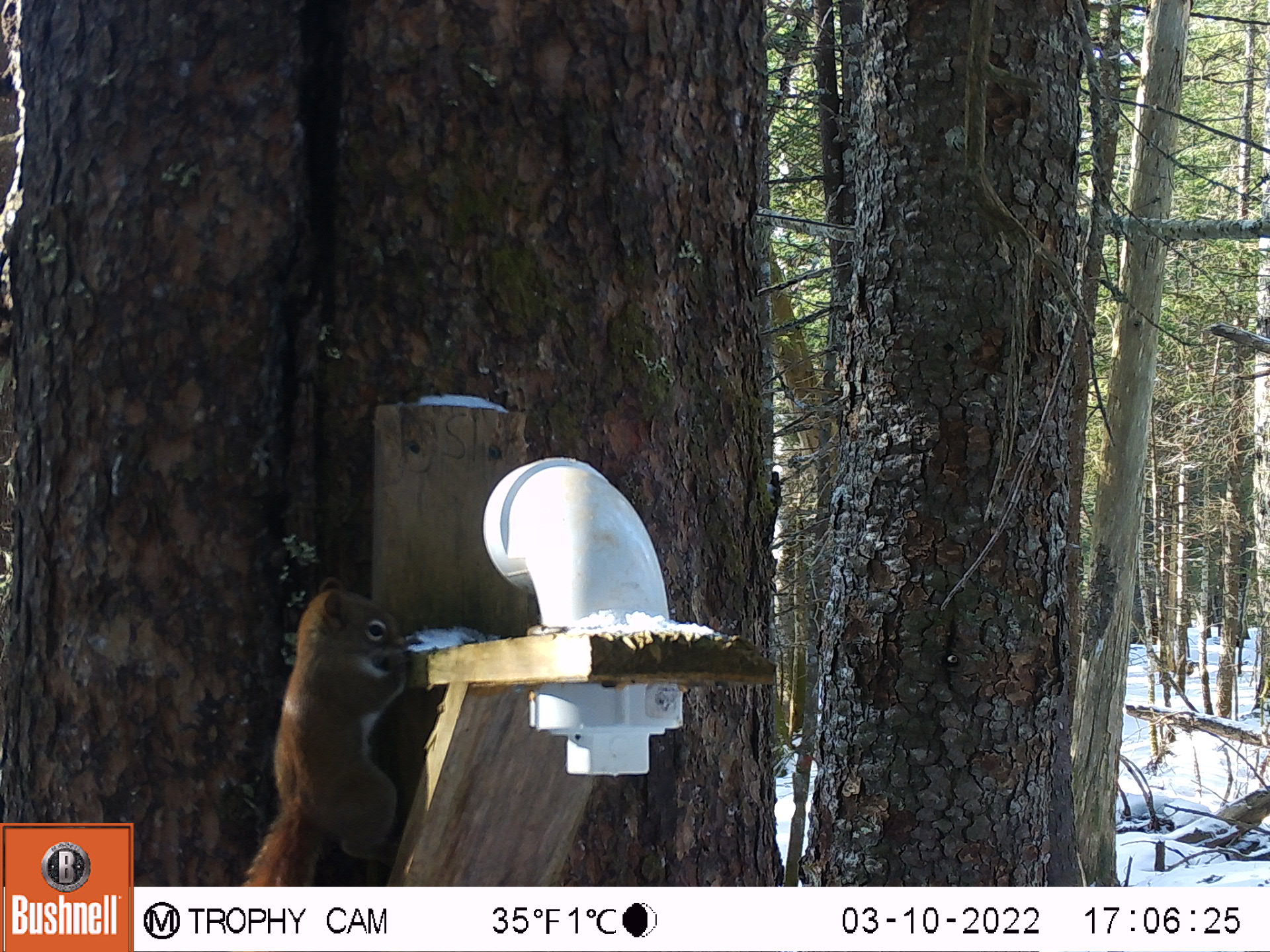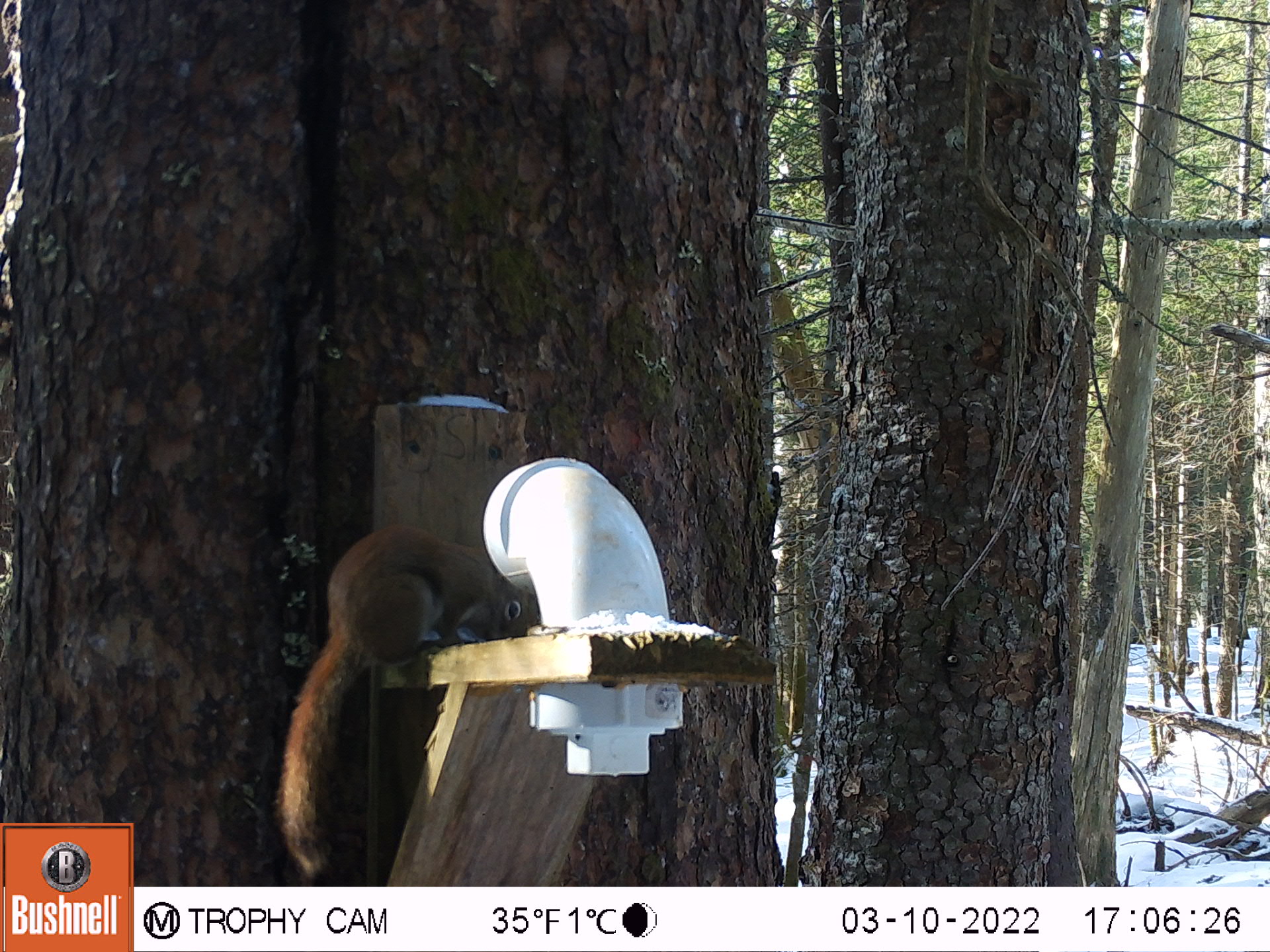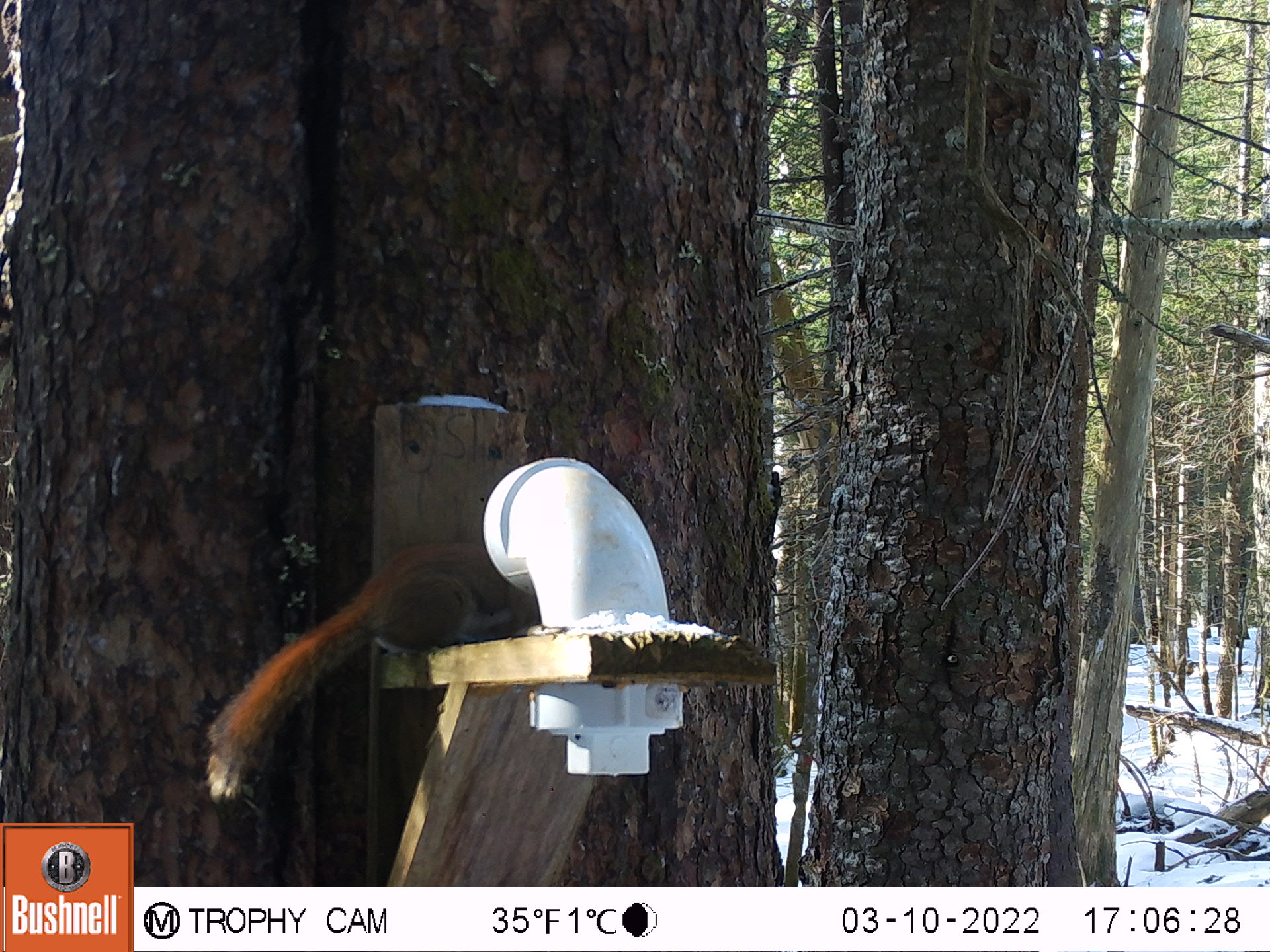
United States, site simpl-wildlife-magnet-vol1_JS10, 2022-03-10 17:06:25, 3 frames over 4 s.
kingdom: Animalia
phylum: Chordata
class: Mammalia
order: Rodentia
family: Sciuridae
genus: Tamiasciurus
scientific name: Tamiasciurus hudsonicus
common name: red squirrel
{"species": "red squirrel (Tamiasciurus hudsonicus)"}